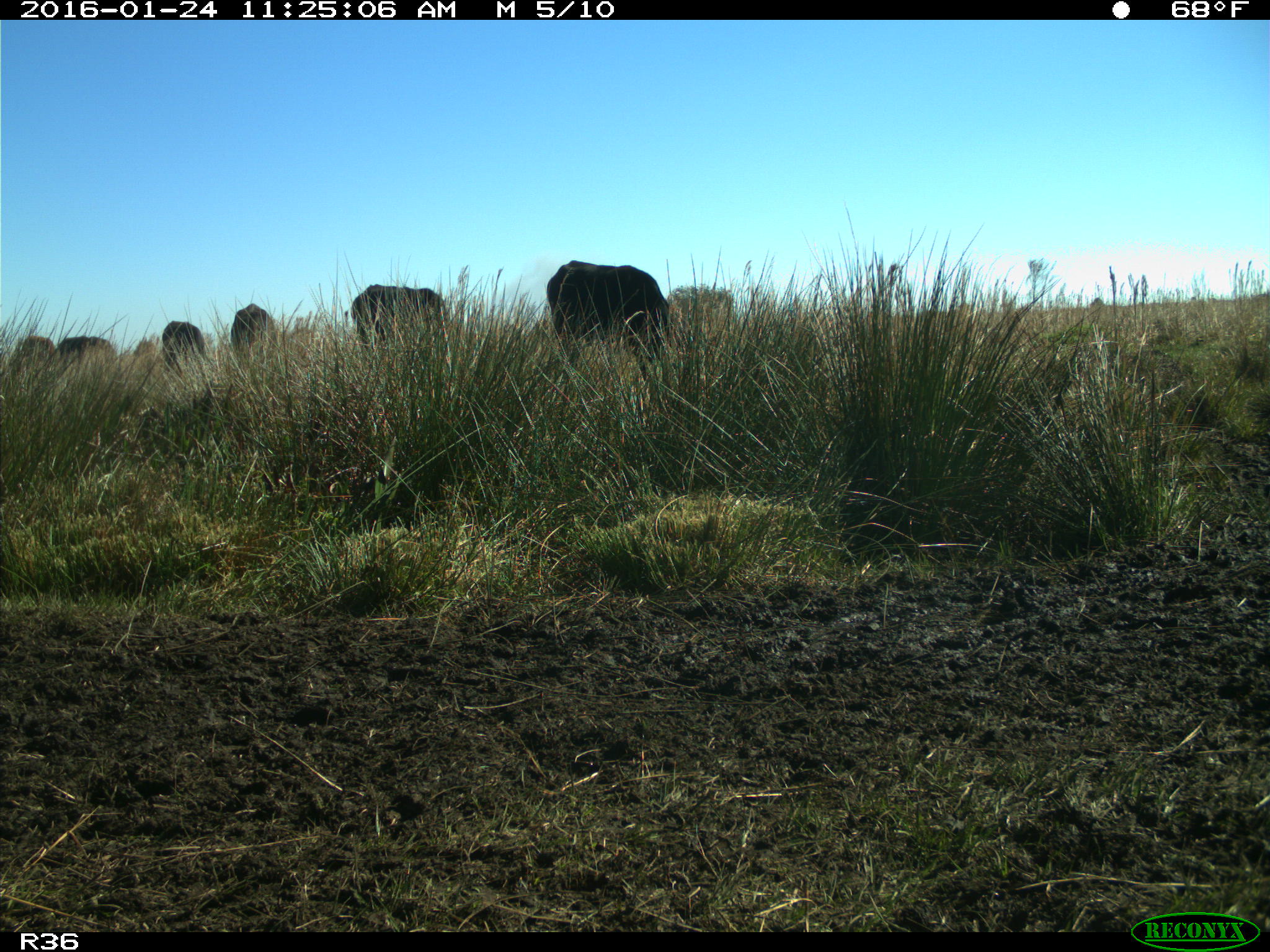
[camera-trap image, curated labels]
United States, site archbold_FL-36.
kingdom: Animalia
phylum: Chordata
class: Mammalia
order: Artiodactyla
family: Bovidae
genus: Bos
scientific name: Bos taurus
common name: domestic cow